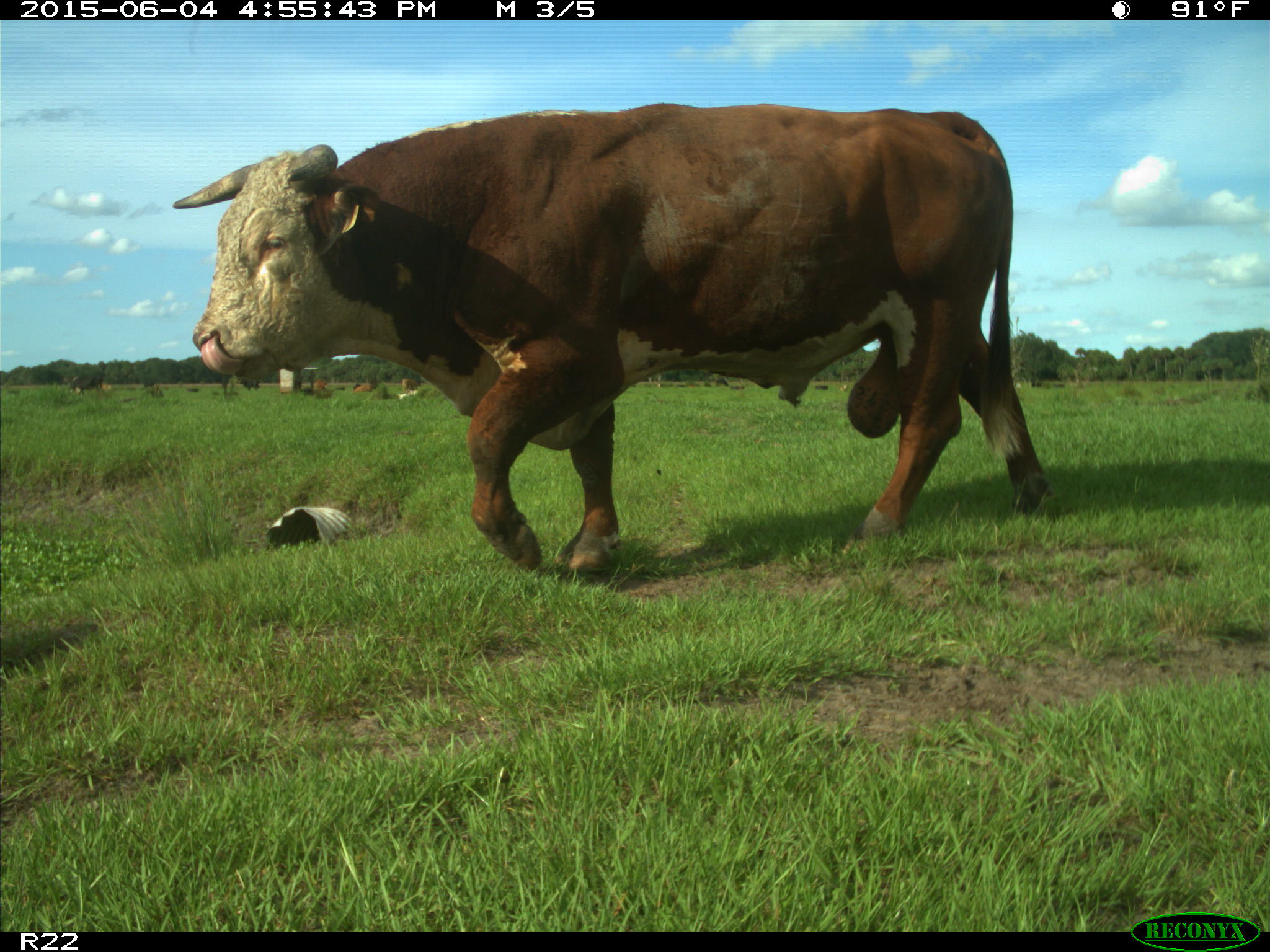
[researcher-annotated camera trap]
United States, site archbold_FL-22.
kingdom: Animalia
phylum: Chordata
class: Mammalia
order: Artiodactyla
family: Bovidae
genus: Bos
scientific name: Bos taurus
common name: domestic cow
Bos taurus (domestic cow).